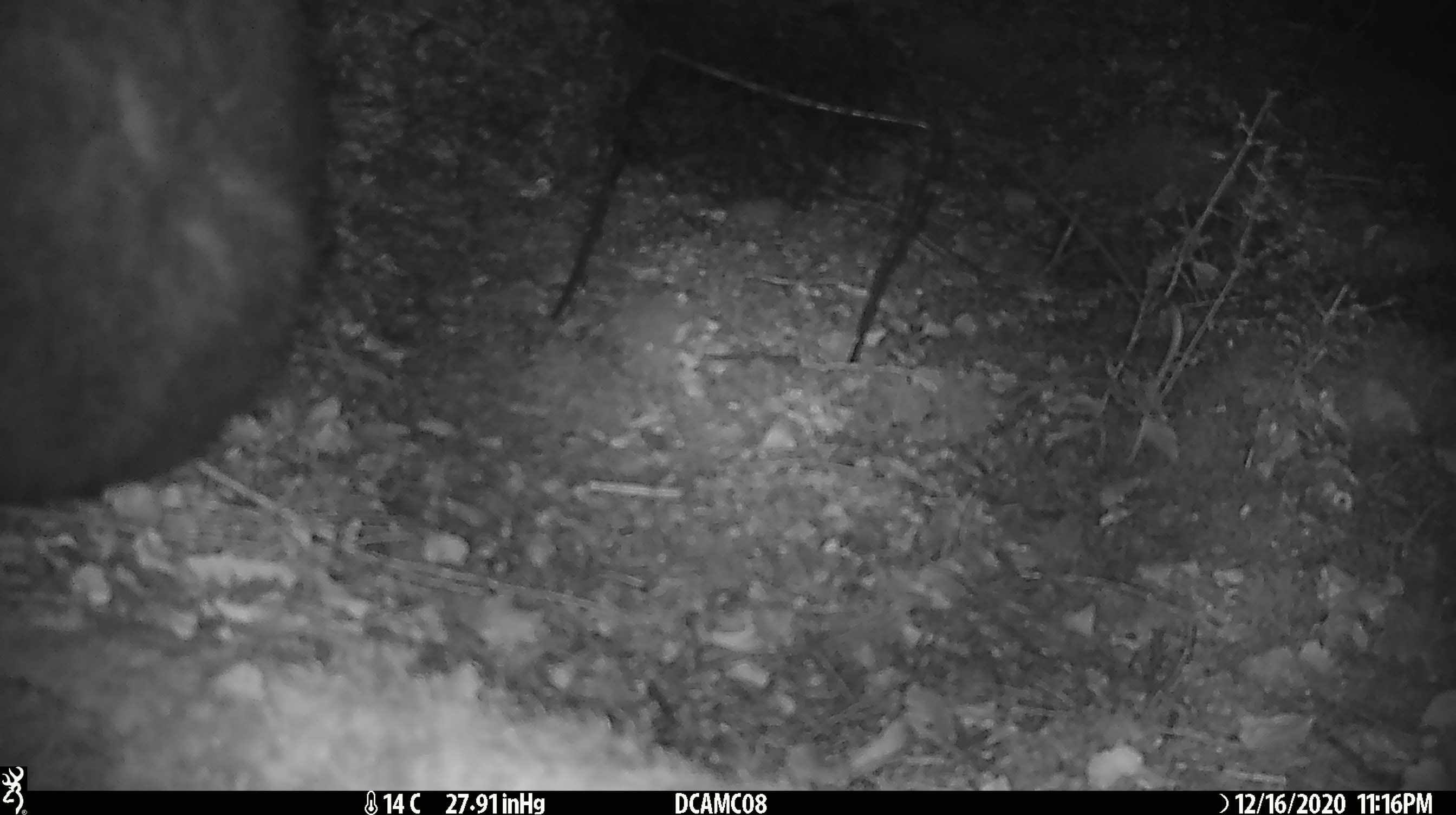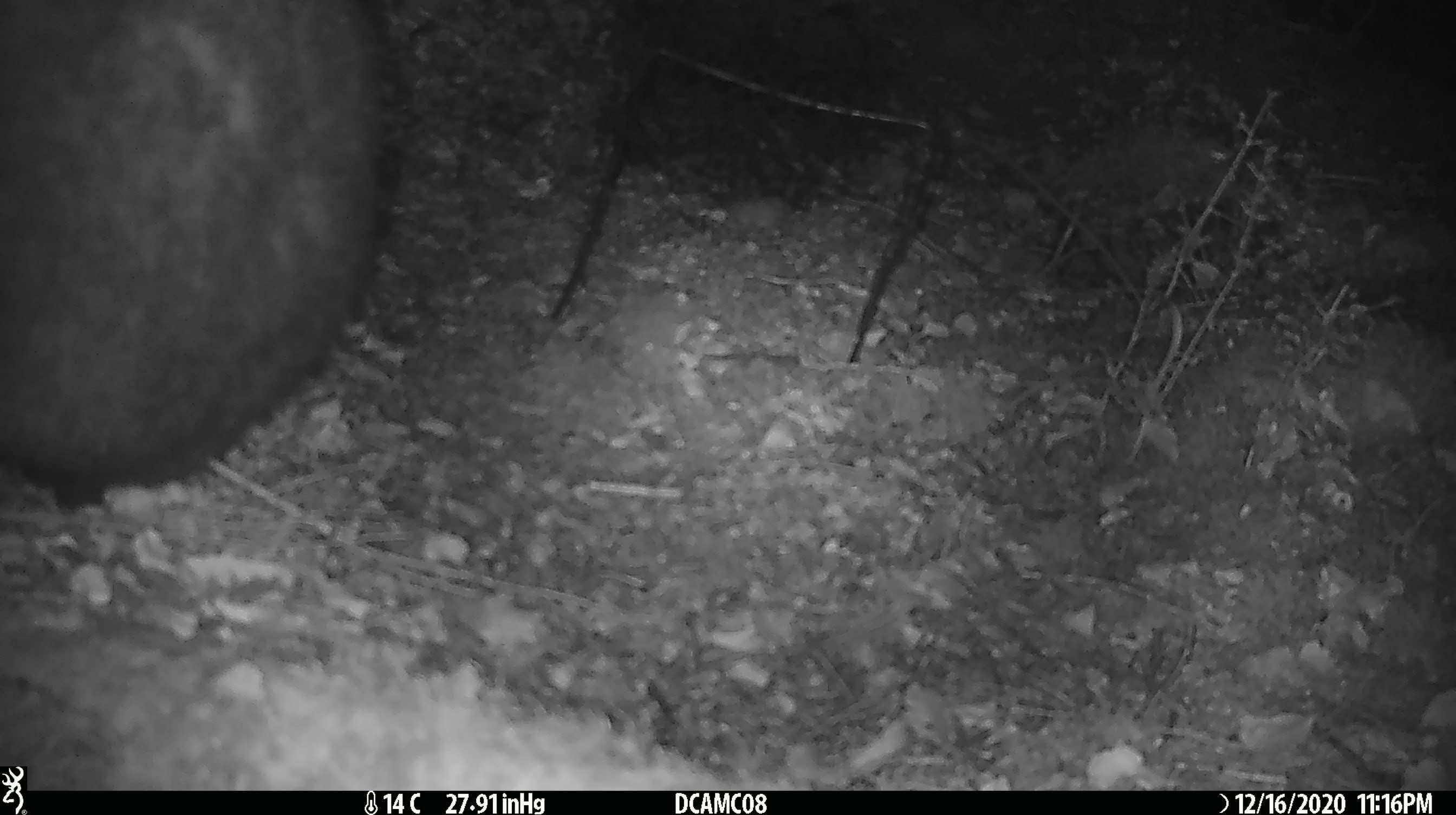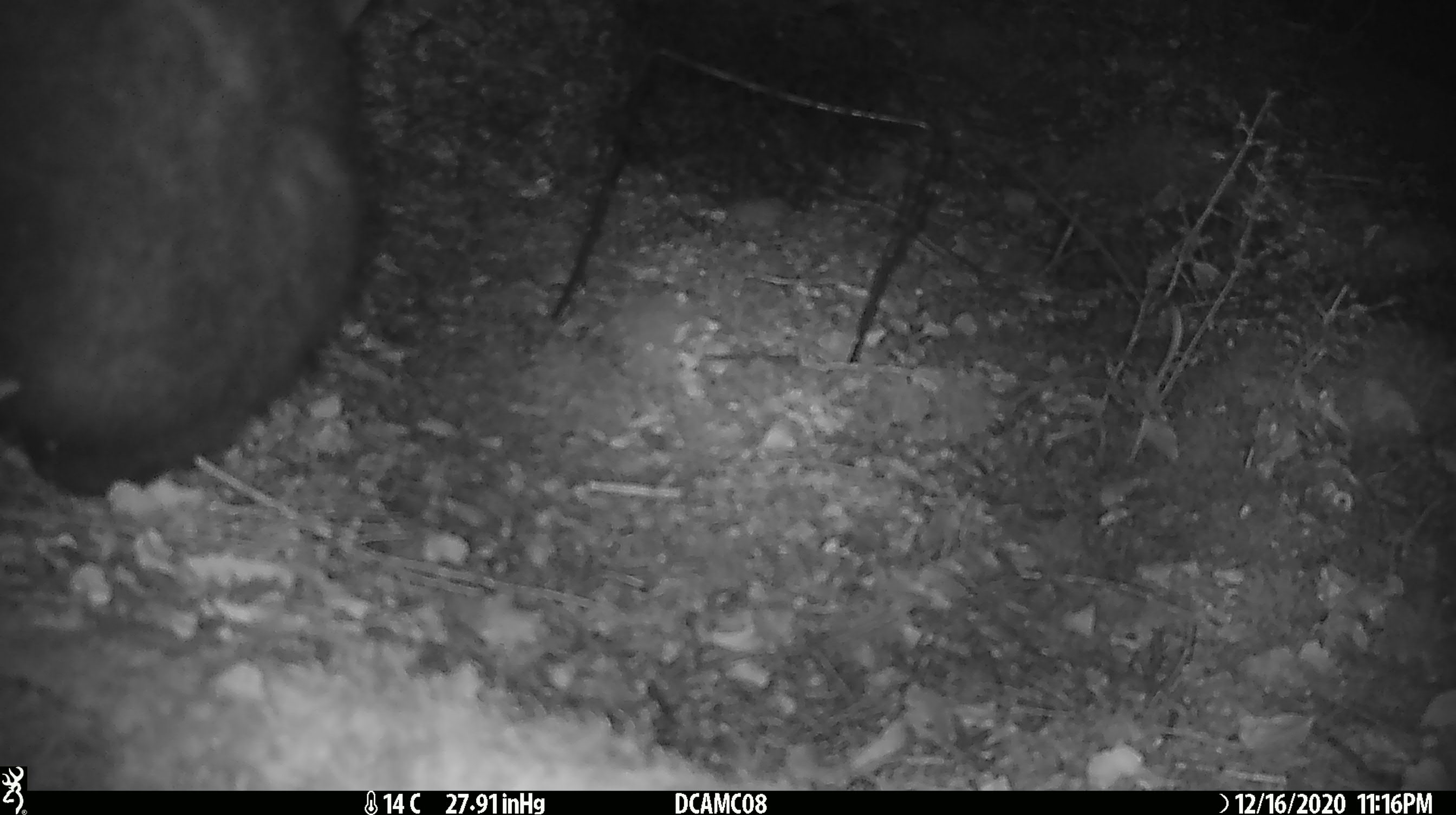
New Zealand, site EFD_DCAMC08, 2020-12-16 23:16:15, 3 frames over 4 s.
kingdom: Animalia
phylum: Chordata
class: Mammalia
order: Diprotodontia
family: Phalangeridae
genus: Trichosurus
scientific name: Trichosurus vulpecula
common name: common brushtail possum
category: possum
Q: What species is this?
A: Possum (common brushtail possum) (Trichosurus vulpecula).